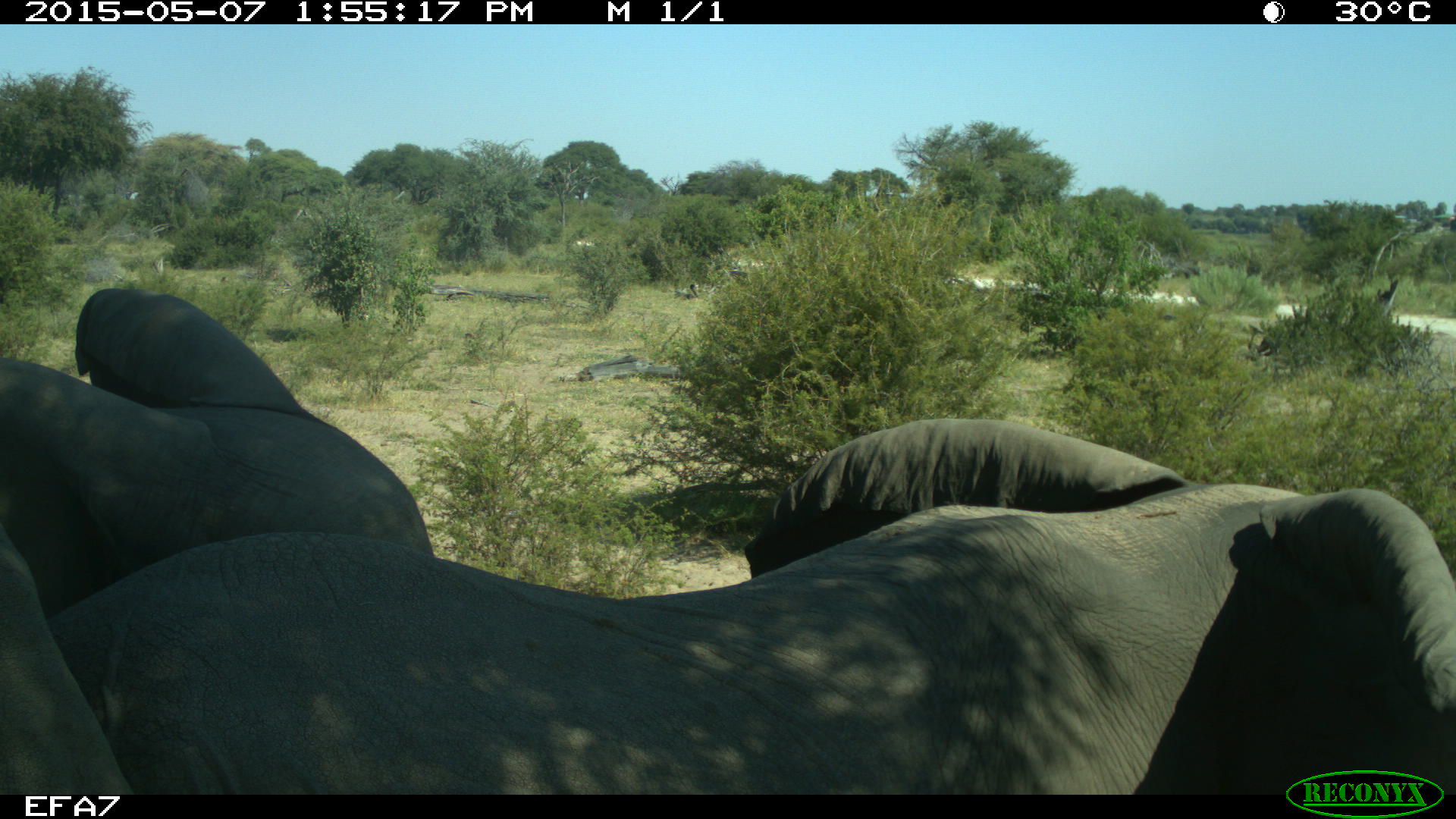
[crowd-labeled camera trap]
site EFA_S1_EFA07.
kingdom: Animalia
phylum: Chordata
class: Mammalia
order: Proboscidea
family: Elephantidae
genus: Loxodonta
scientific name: Loxodonta africana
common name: african bush elephant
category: elephant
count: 2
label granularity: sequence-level